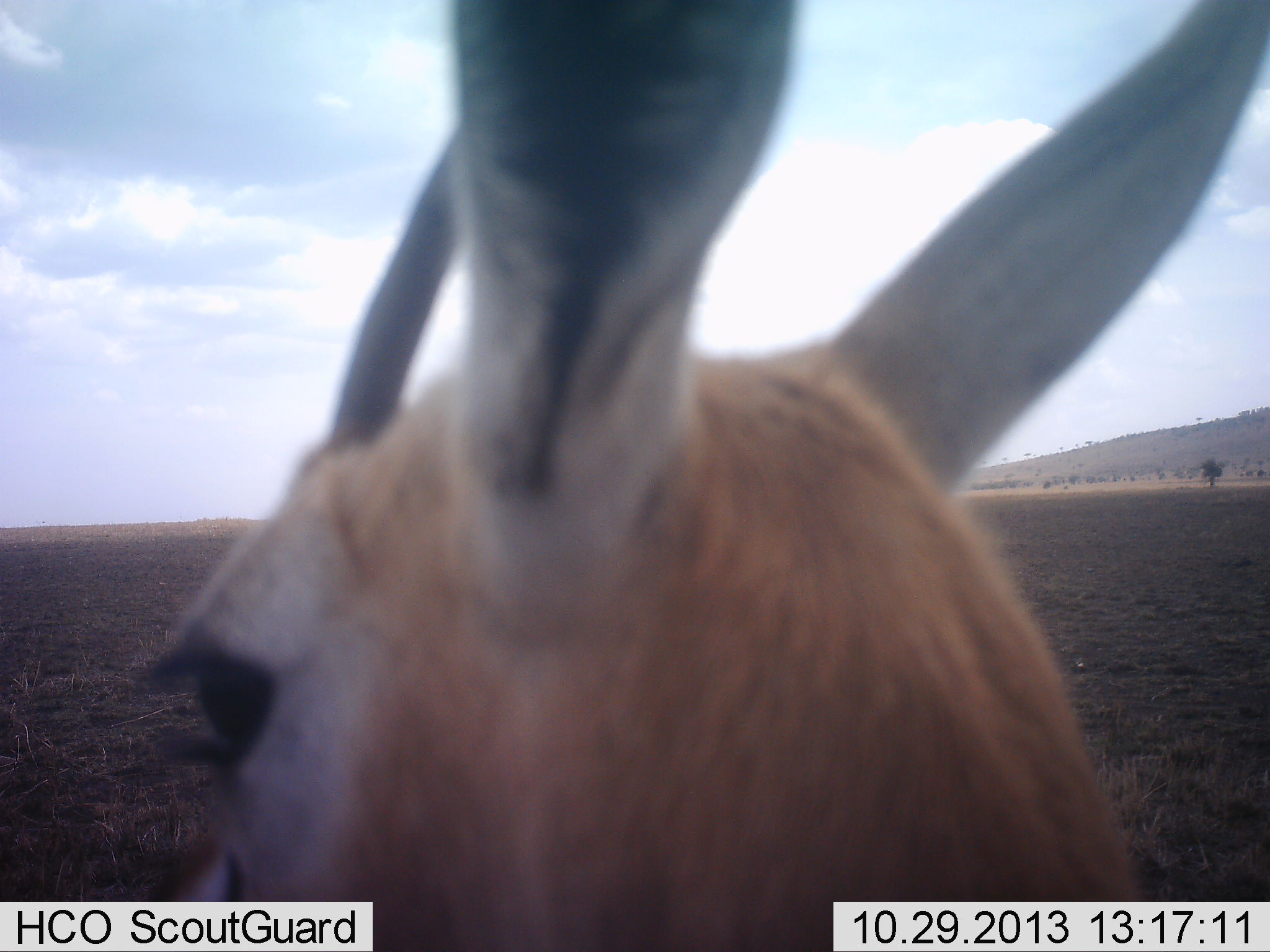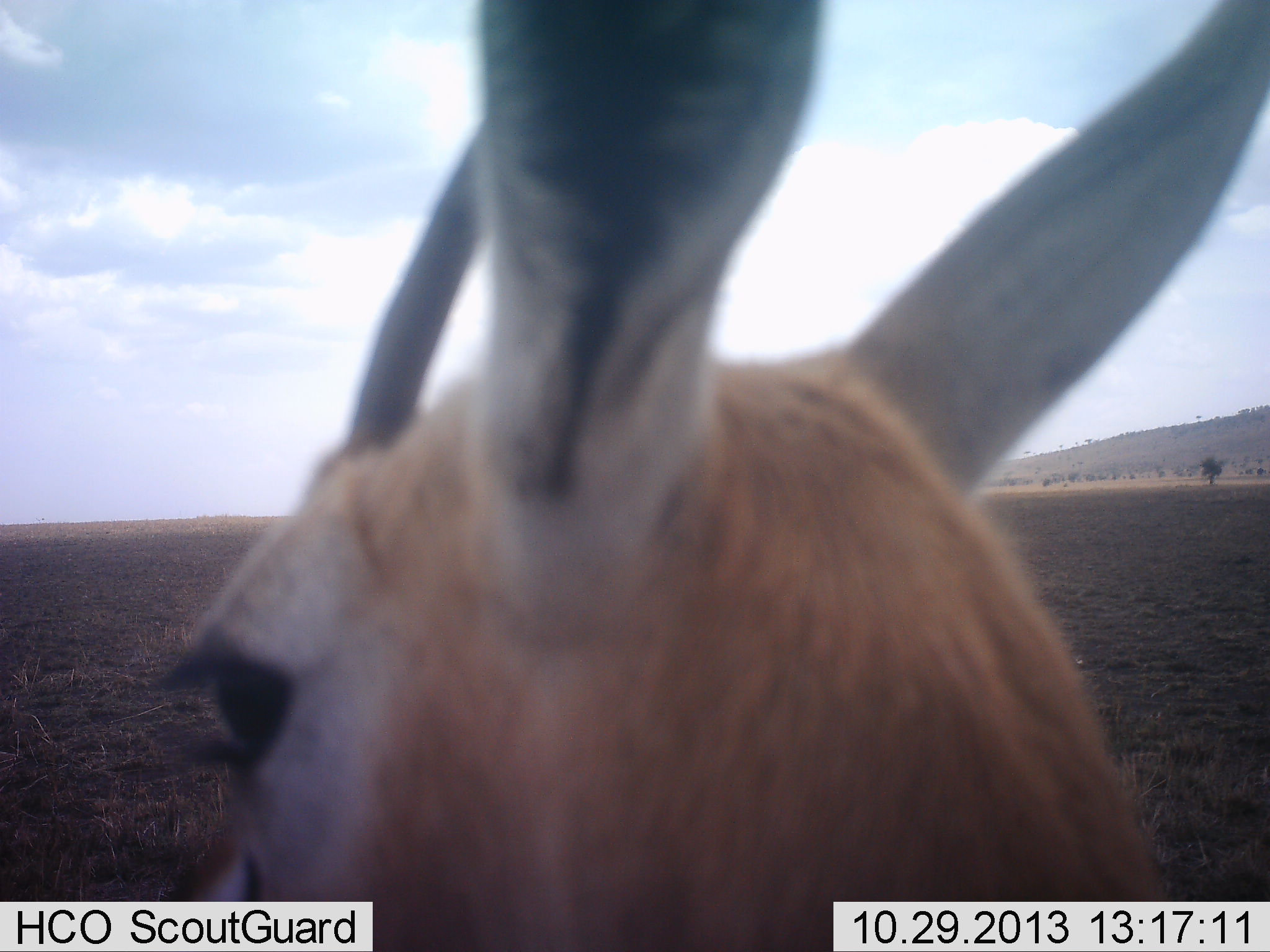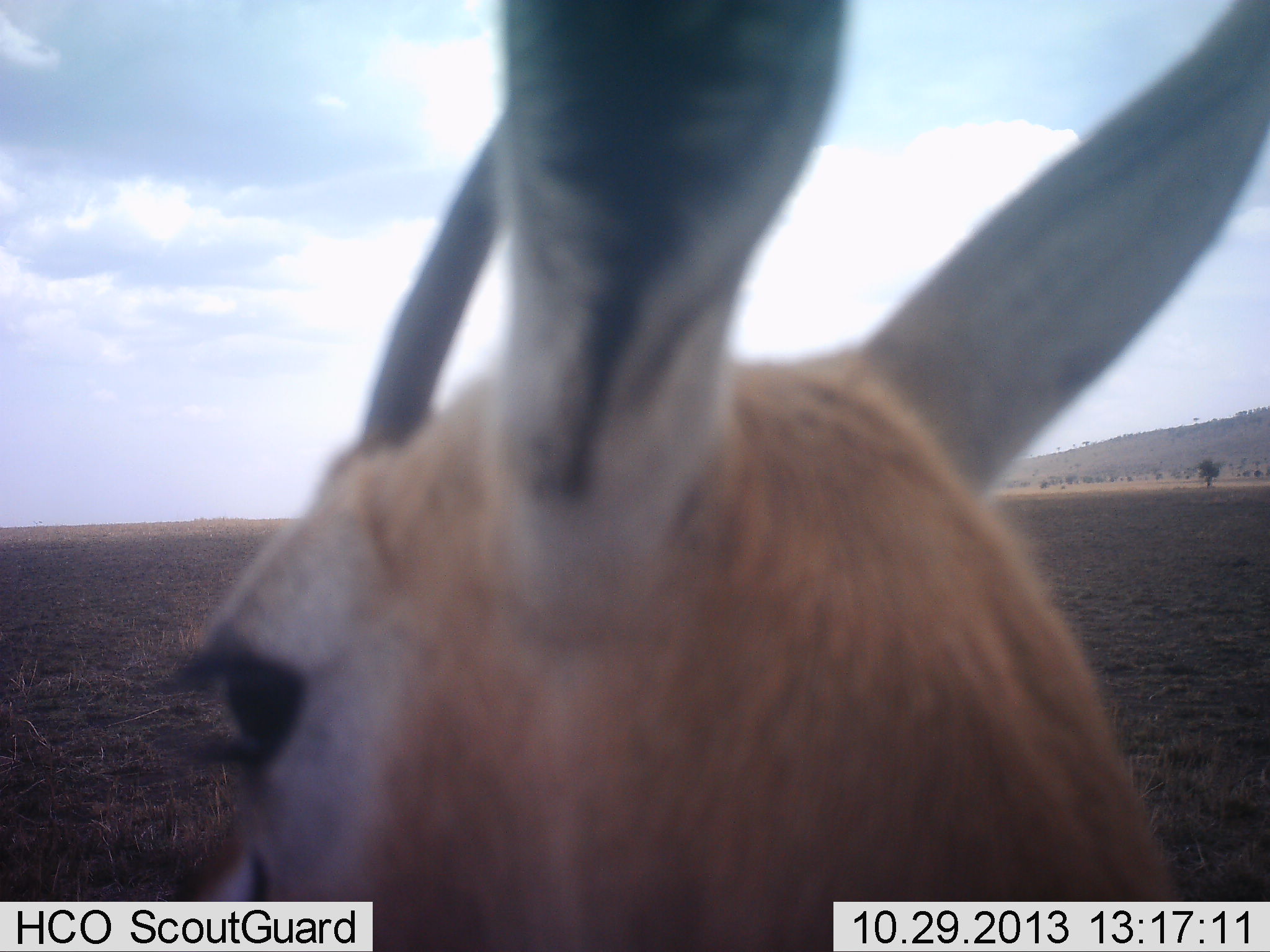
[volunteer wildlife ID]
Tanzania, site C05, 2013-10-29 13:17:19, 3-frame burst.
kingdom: Animalia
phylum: Chordata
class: Mammalia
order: Artiodactyla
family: Bovidae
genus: Eudorcas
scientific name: Eudorcas thomsonii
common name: thomson's gazelle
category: gazellethomsons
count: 1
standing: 90%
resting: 0%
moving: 10%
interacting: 0%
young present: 0%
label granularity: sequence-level